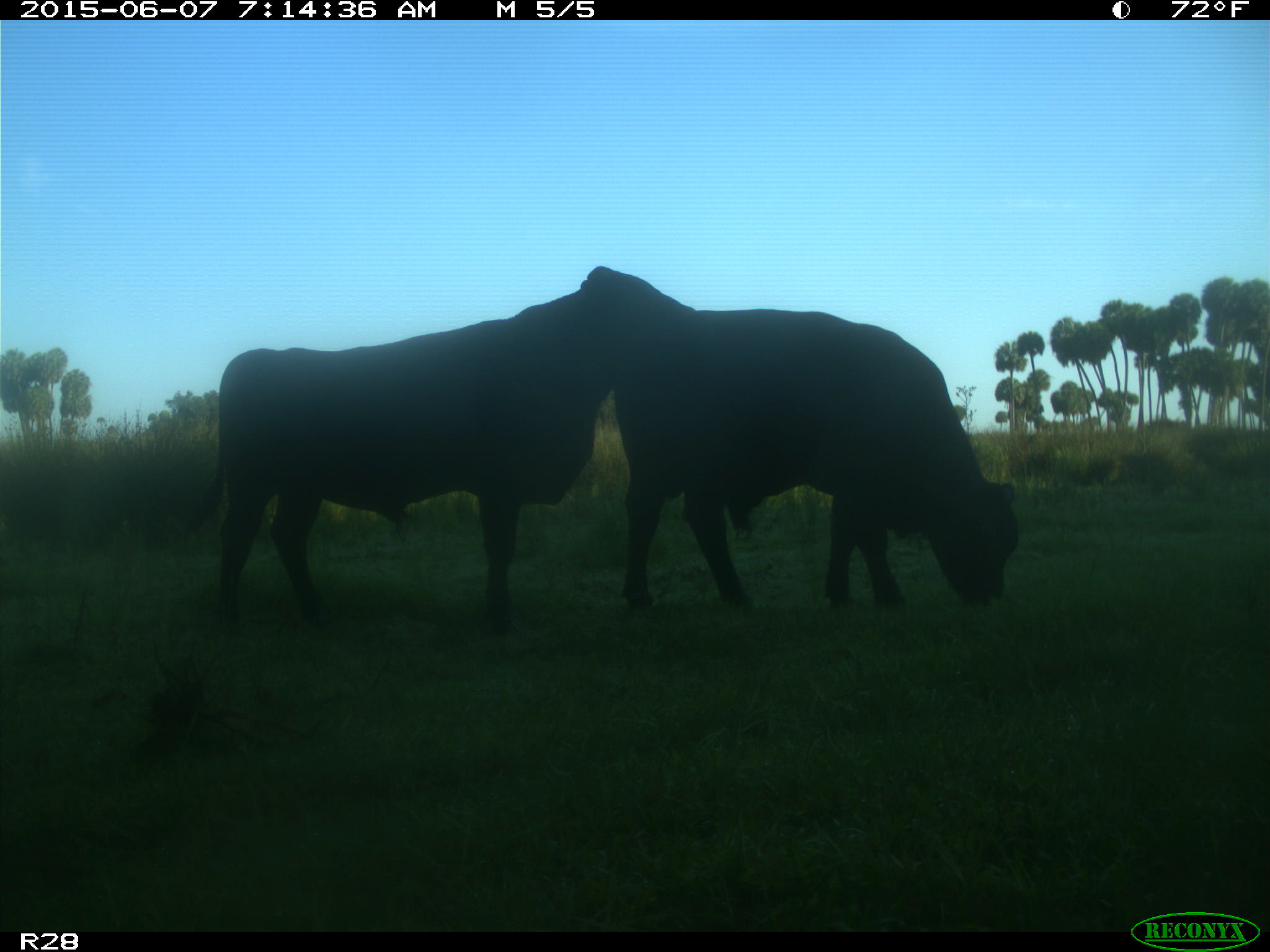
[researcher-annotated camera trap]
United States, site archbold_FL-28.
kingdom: Animalia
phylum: Chordata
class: Mammalia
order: Artiodactyla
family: Bovidae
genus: Bos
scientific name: Bos taurus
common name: domestic cow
Bos taurus (domestic cow).